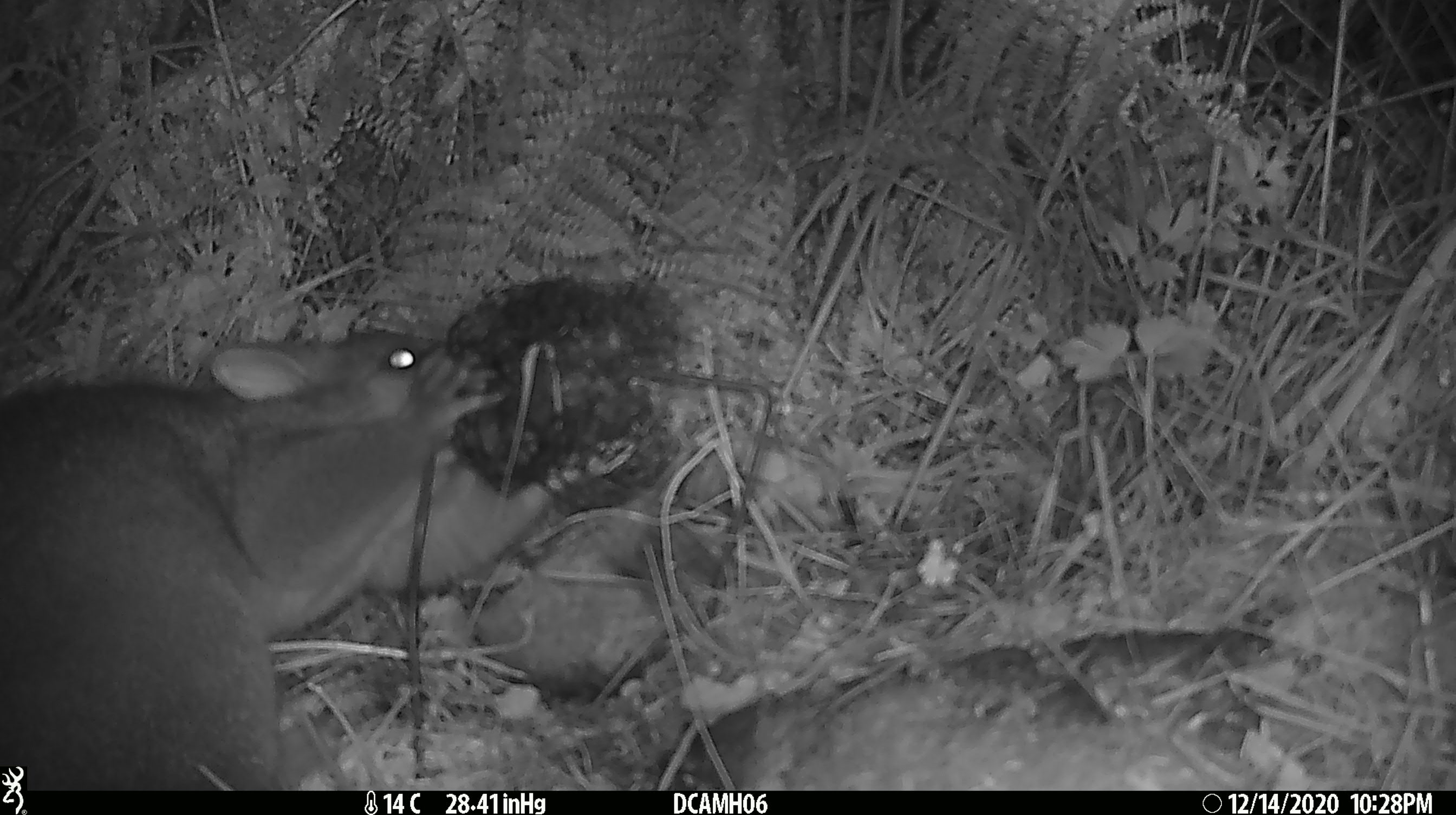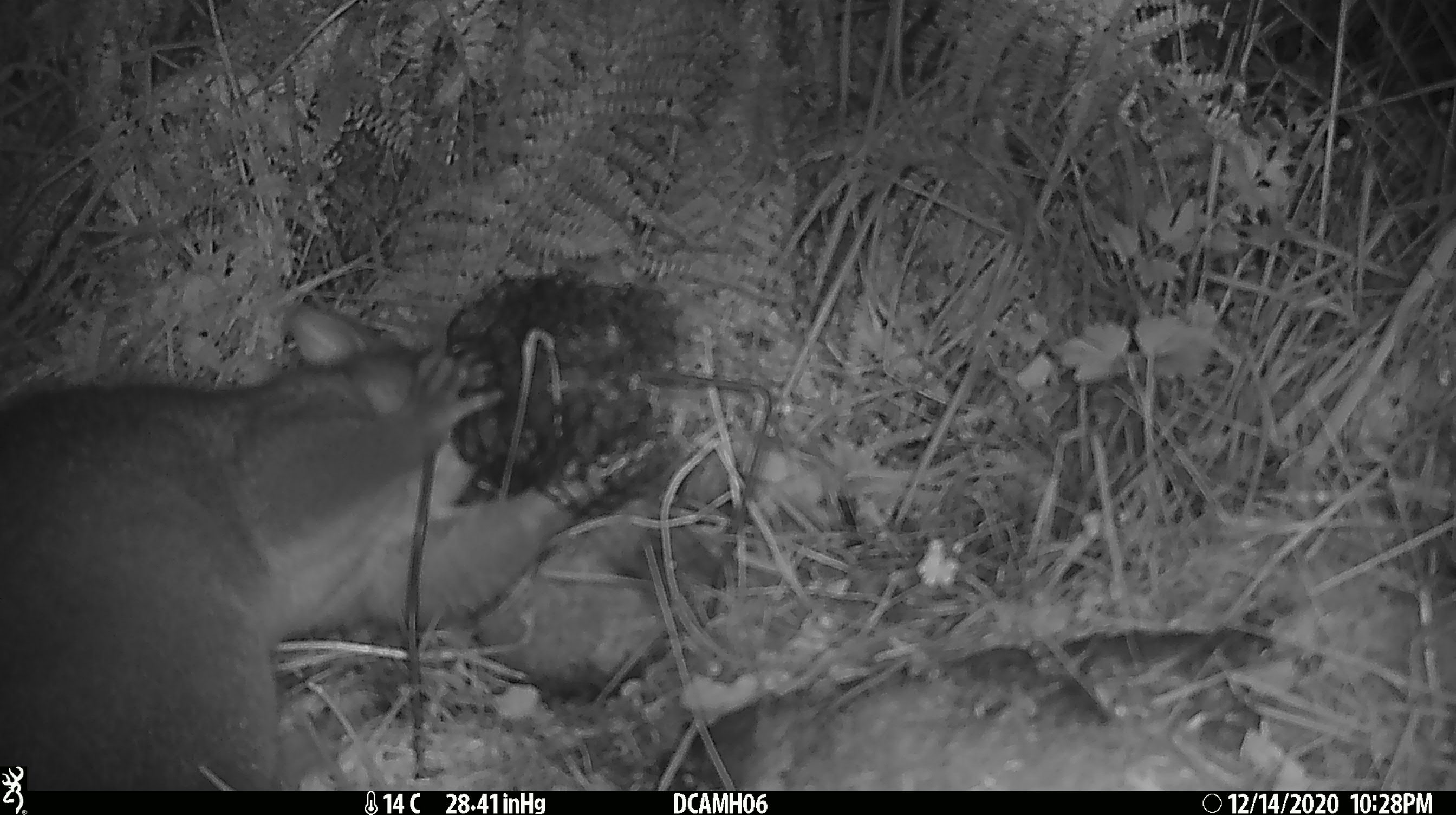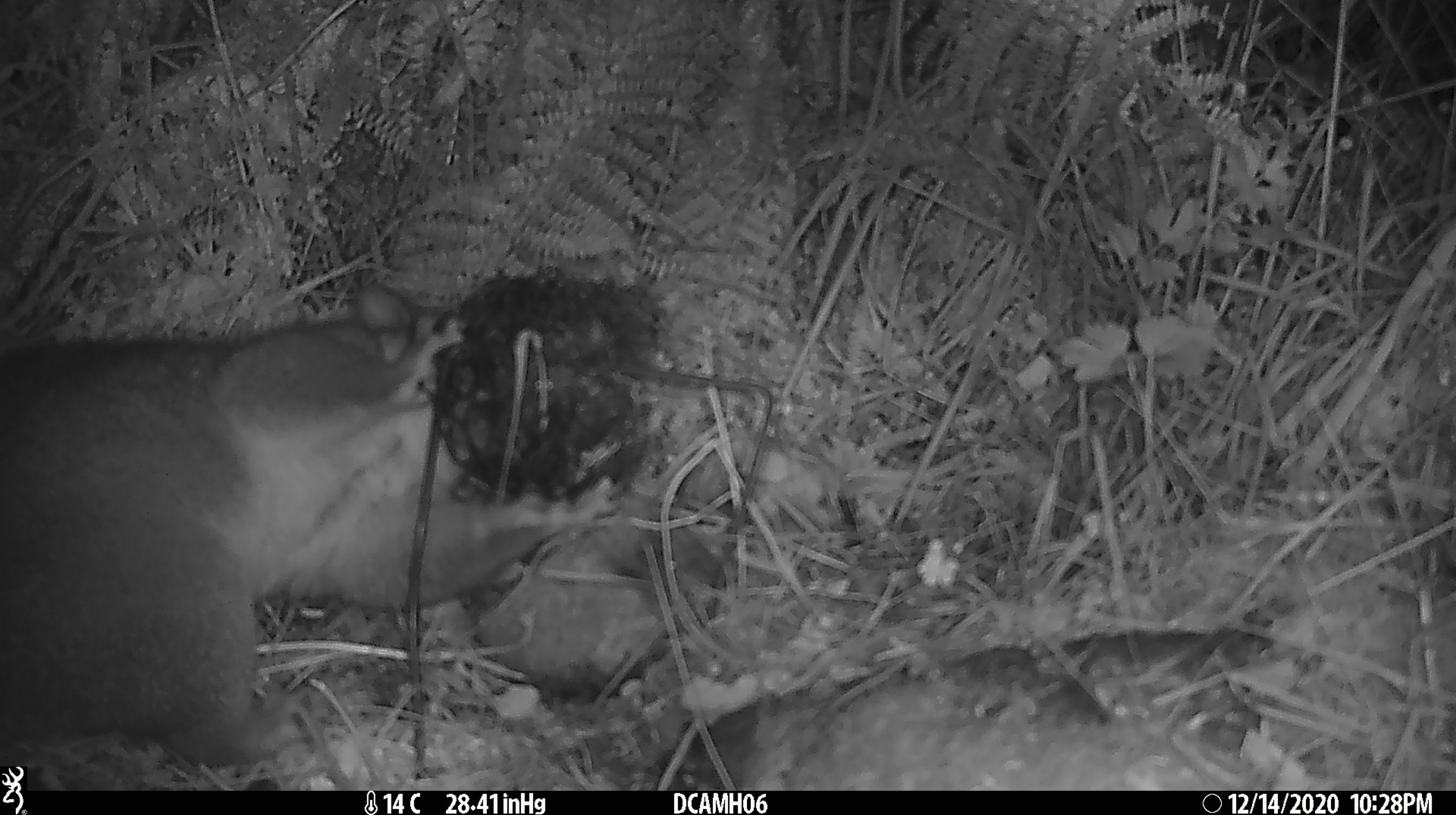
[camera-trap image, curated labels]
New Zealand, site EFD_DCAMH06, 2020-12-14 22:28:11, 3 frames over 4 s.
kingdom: Animalia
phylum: Chordata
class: Mammalia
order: Diprotodontia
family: Phalangeridae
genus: Trichosurus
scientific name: Trichosurus vulpecula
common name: common brushtail possum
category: possum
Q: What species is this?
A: Possum (common brushtail possum) (Trichosurus vulpecula).